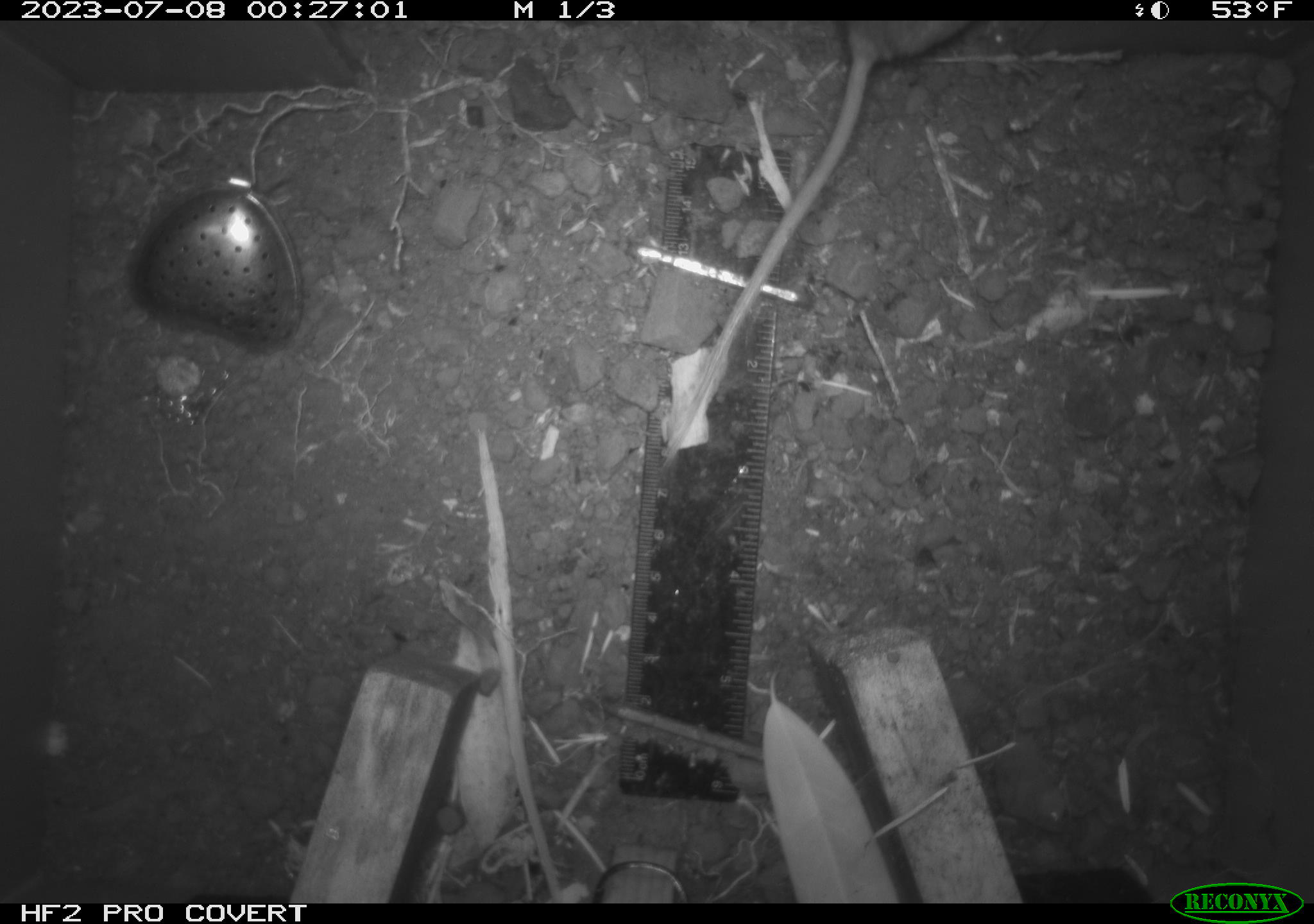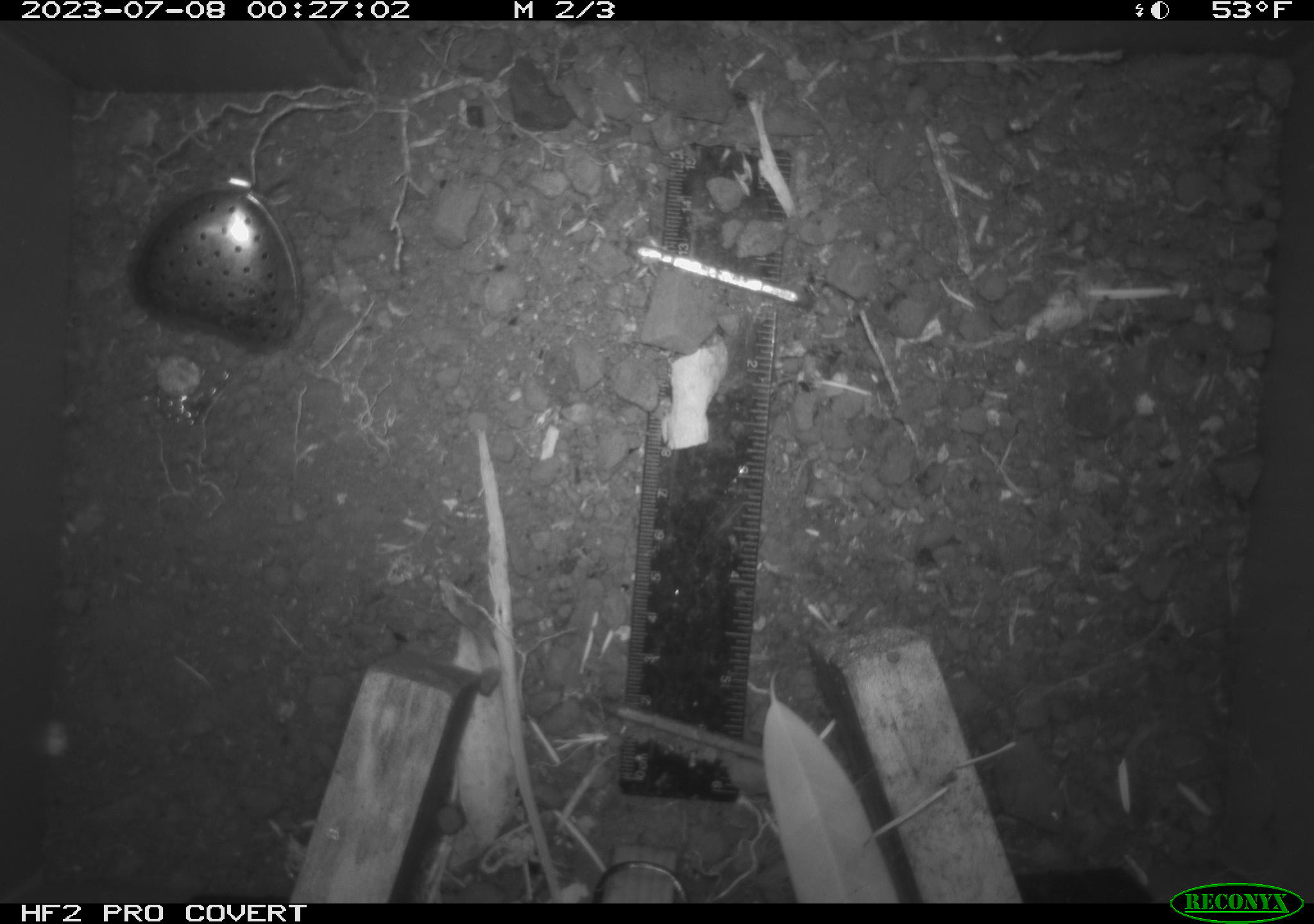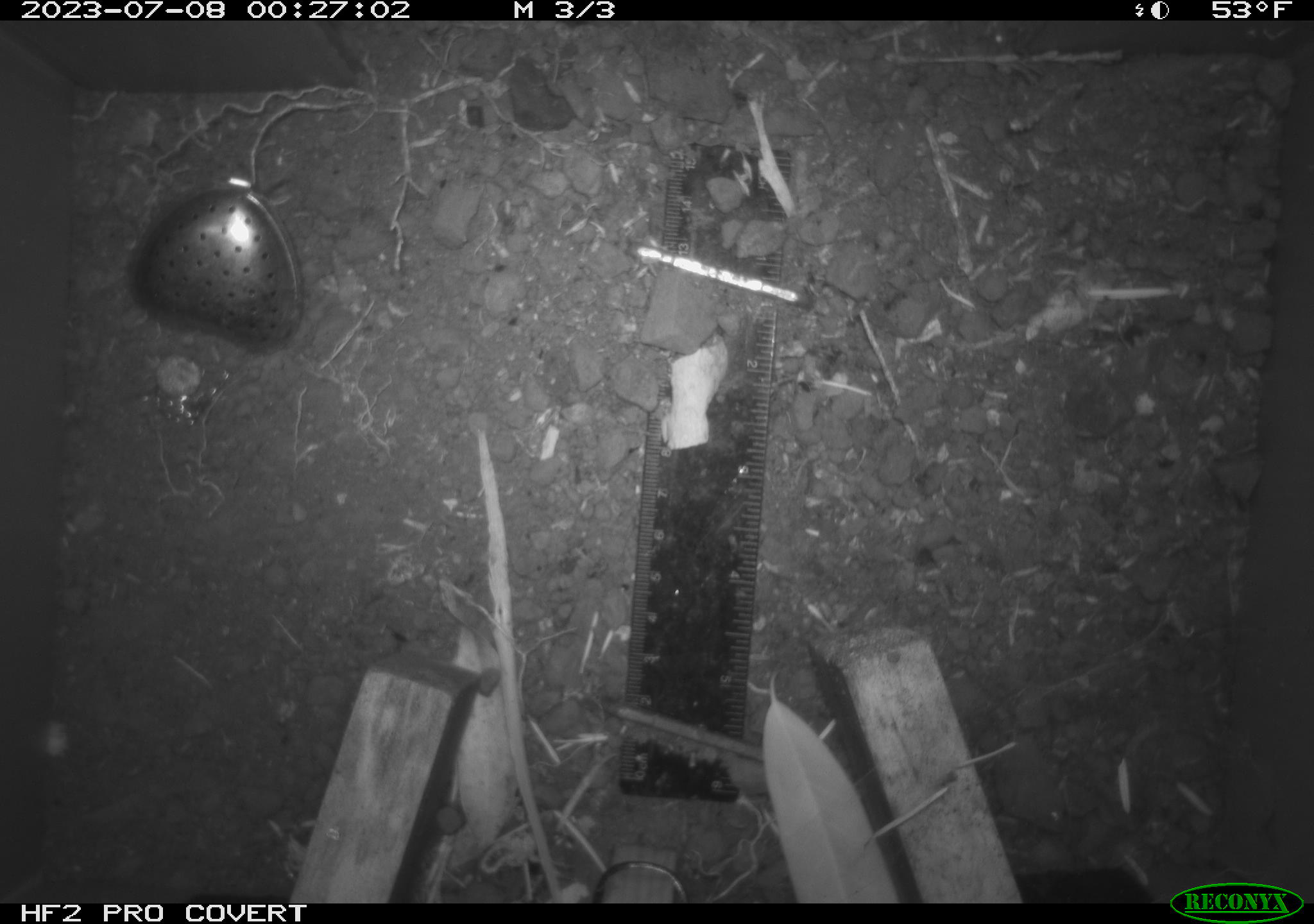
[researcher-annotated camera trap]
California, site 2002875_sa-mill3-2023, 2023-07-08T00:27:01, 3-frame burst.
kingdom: Animalia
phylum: Chordata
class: Mammalia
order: Rodentia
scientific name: Rodentia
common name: mouse species